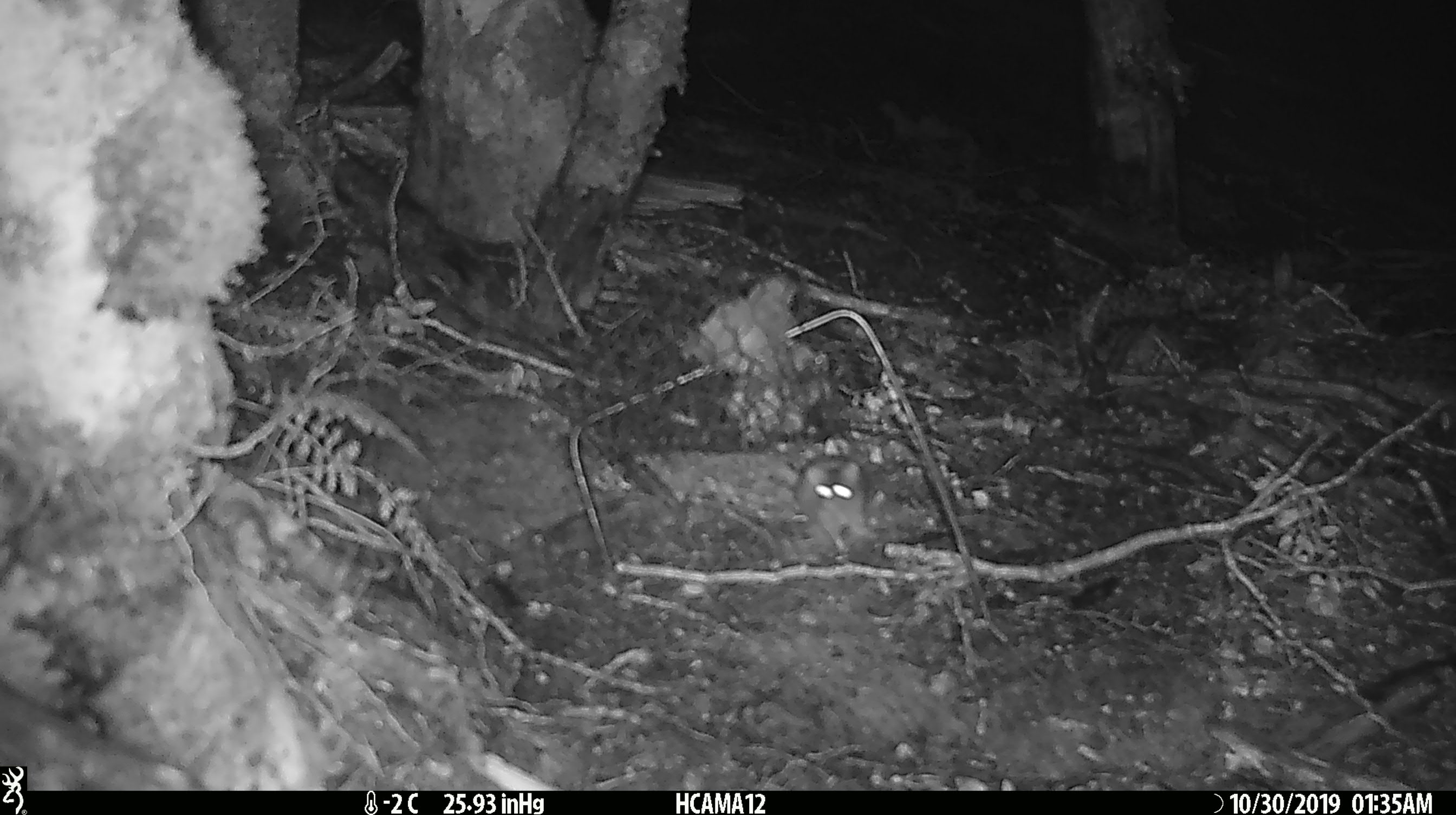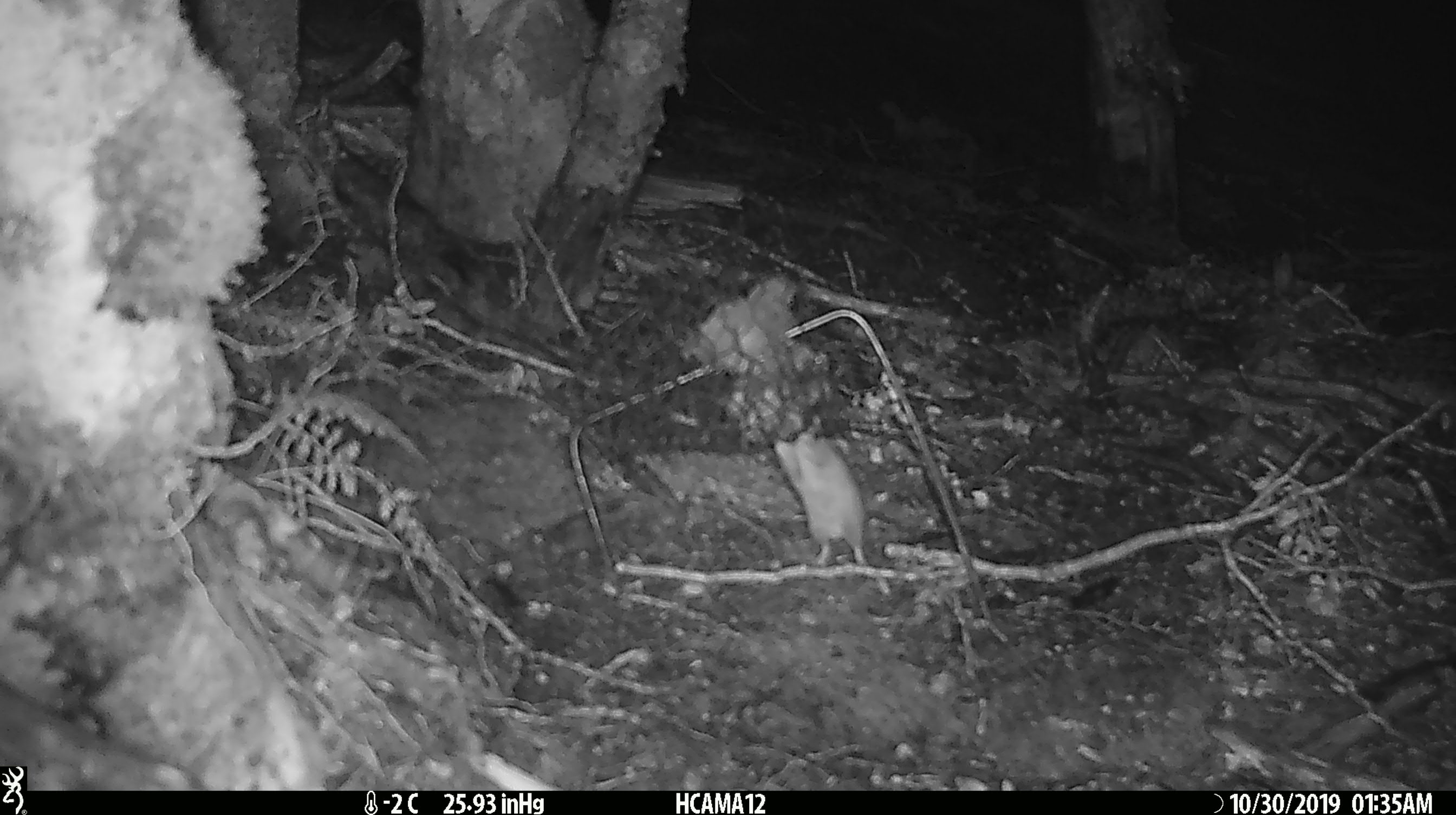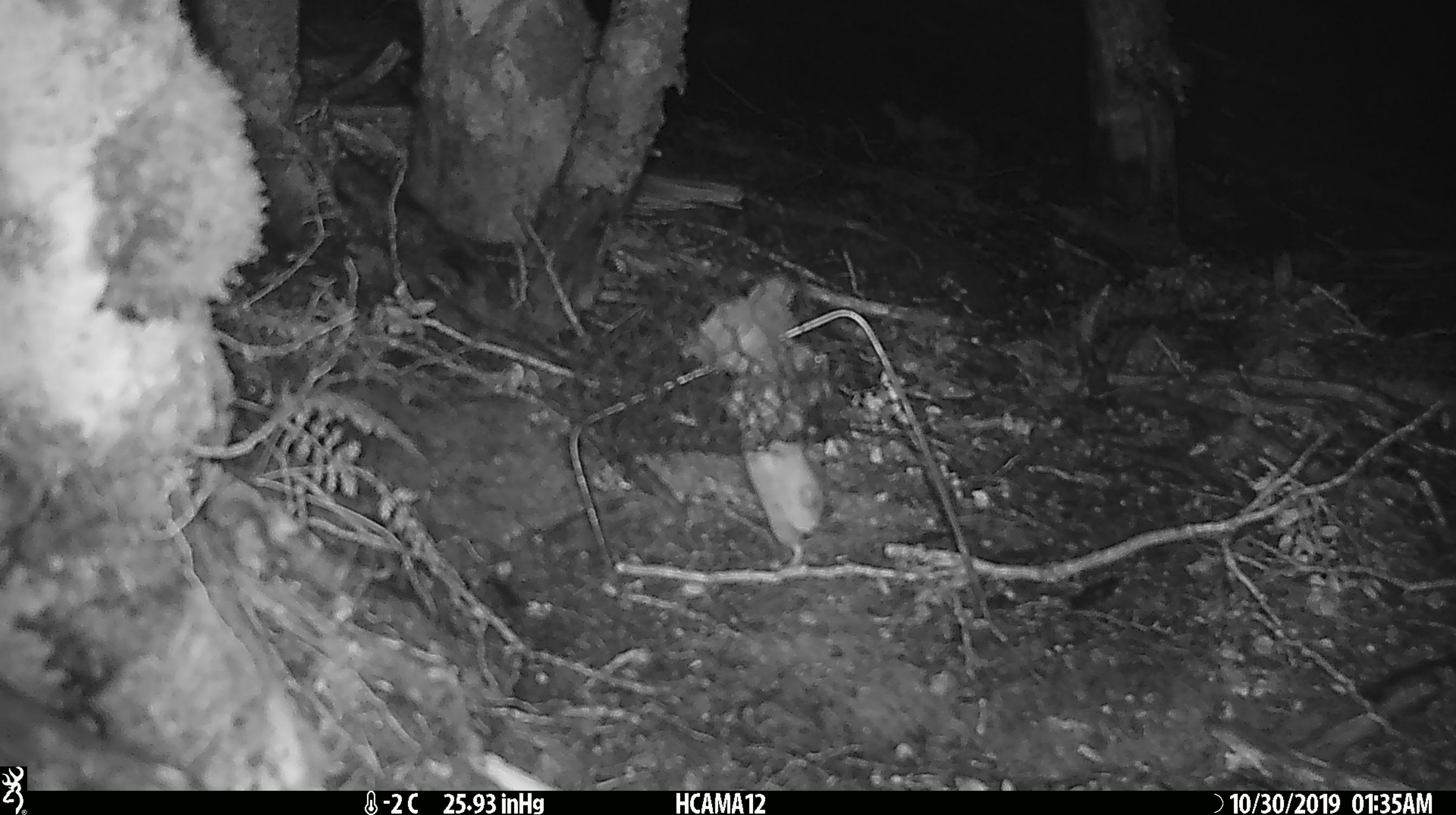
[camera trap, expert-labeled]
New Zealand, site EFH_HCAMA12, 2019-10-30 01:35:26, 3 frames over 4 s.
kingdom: Animalia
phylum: Chordata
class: Mammalia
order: Rodentia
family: Muridae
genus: Mus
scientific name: Mus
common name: mouse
Mouse (Mus).